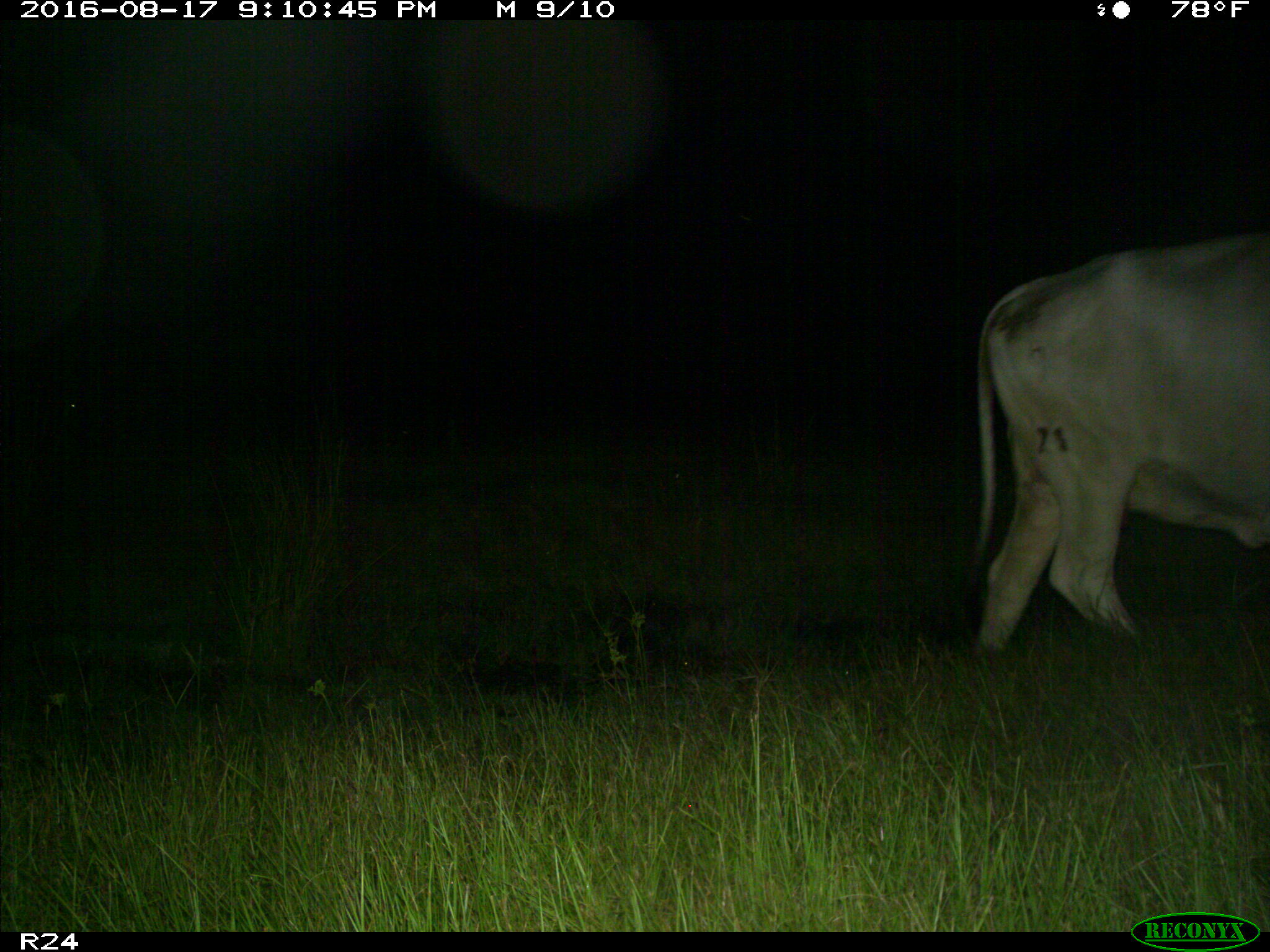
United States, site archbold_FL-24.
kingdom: Animalia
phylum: Chordata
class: Mammalia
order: Artiodactyla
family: Bovidae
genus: Bos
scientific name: Bos taurus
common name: domestic cow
Bos taurus (domestic cow).